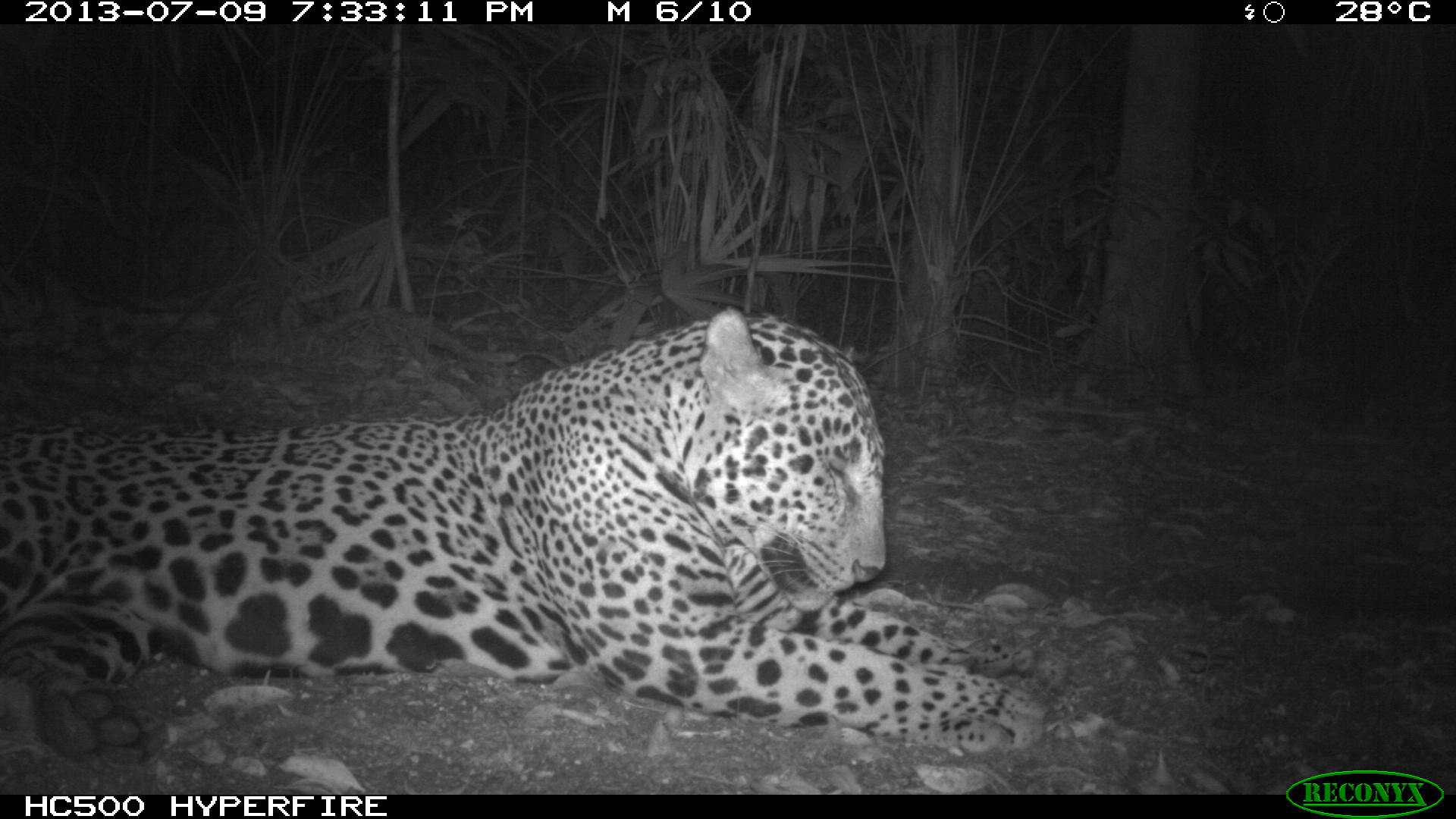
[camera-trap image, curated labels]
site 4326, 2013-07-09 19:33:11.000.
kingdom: Animalia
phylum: Chordata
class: Mammalia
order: Carnivora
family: Felidae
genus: Panthera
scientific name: Panthera onca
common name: jaguar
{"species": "Panthera onca (jaguar)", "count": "1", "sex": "male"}